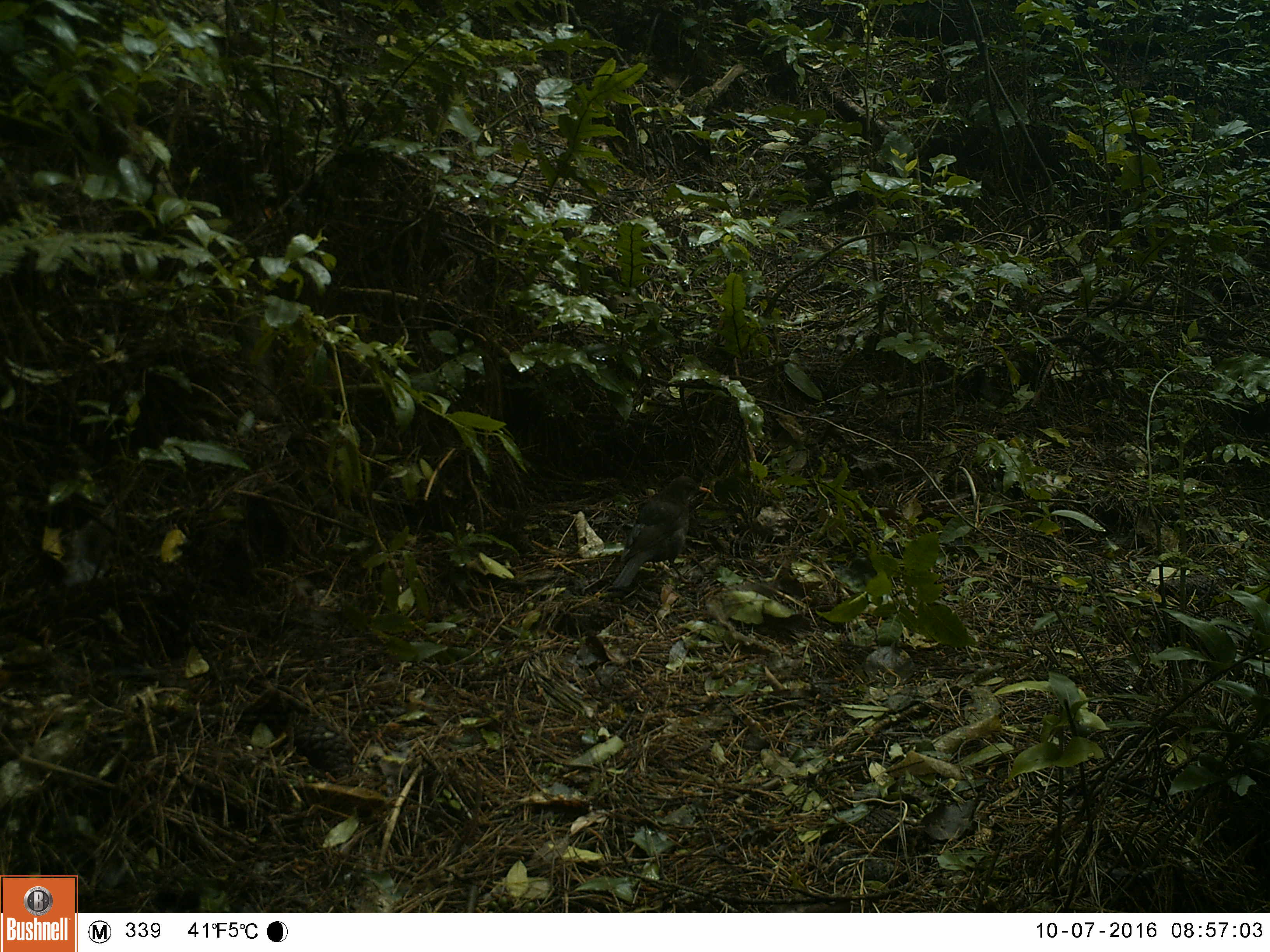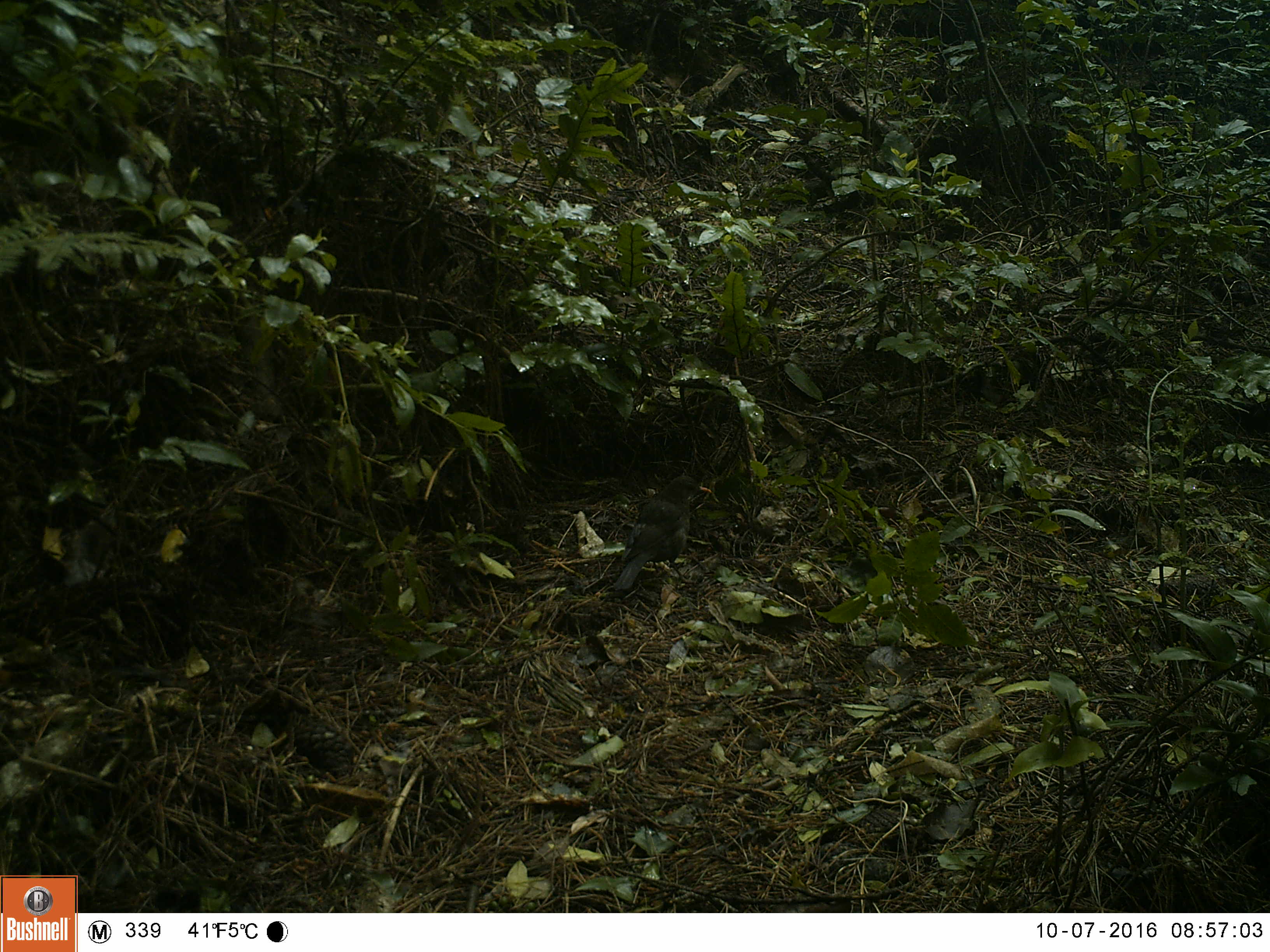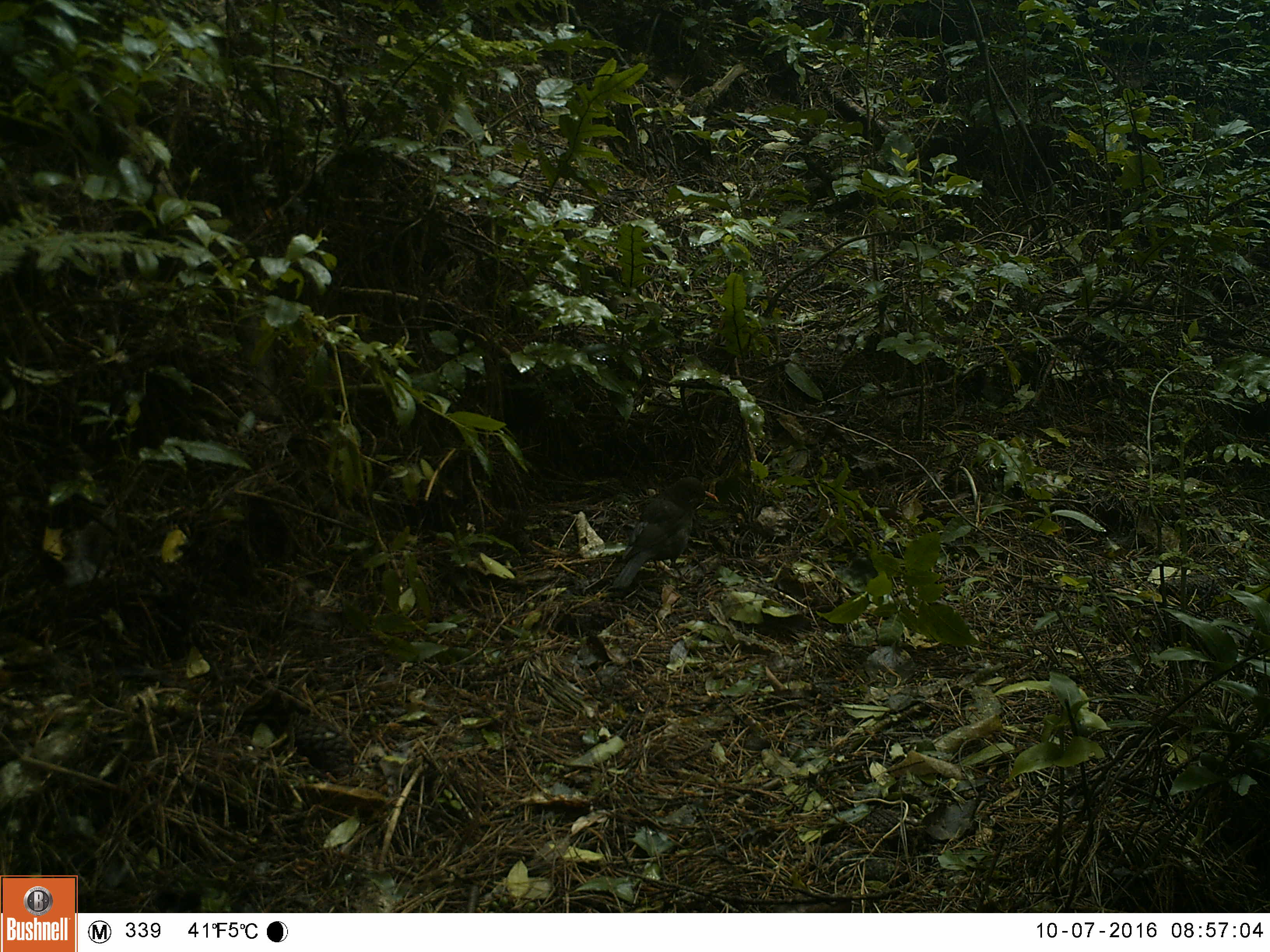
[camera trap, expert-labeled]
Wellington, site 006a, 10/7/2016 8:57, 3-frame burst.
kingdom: Animalia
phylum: Chordata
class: Aves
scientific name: Aves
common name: bird